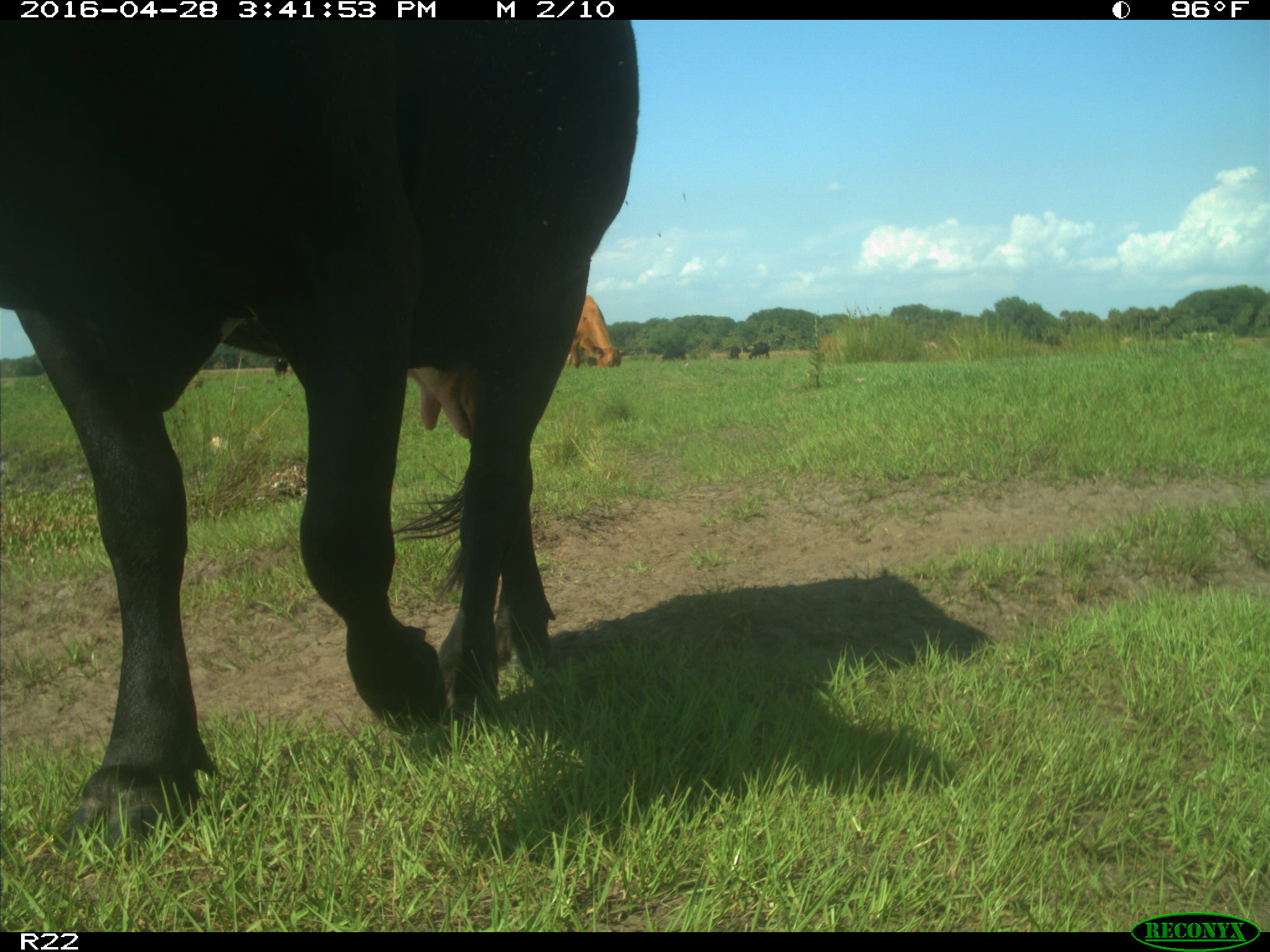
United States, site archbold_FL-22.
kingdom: Animalia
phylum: Chordata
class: Mammalia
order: Artiodactyla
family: Bovidae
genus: Bos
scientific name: Bos taurus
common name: domestic cow